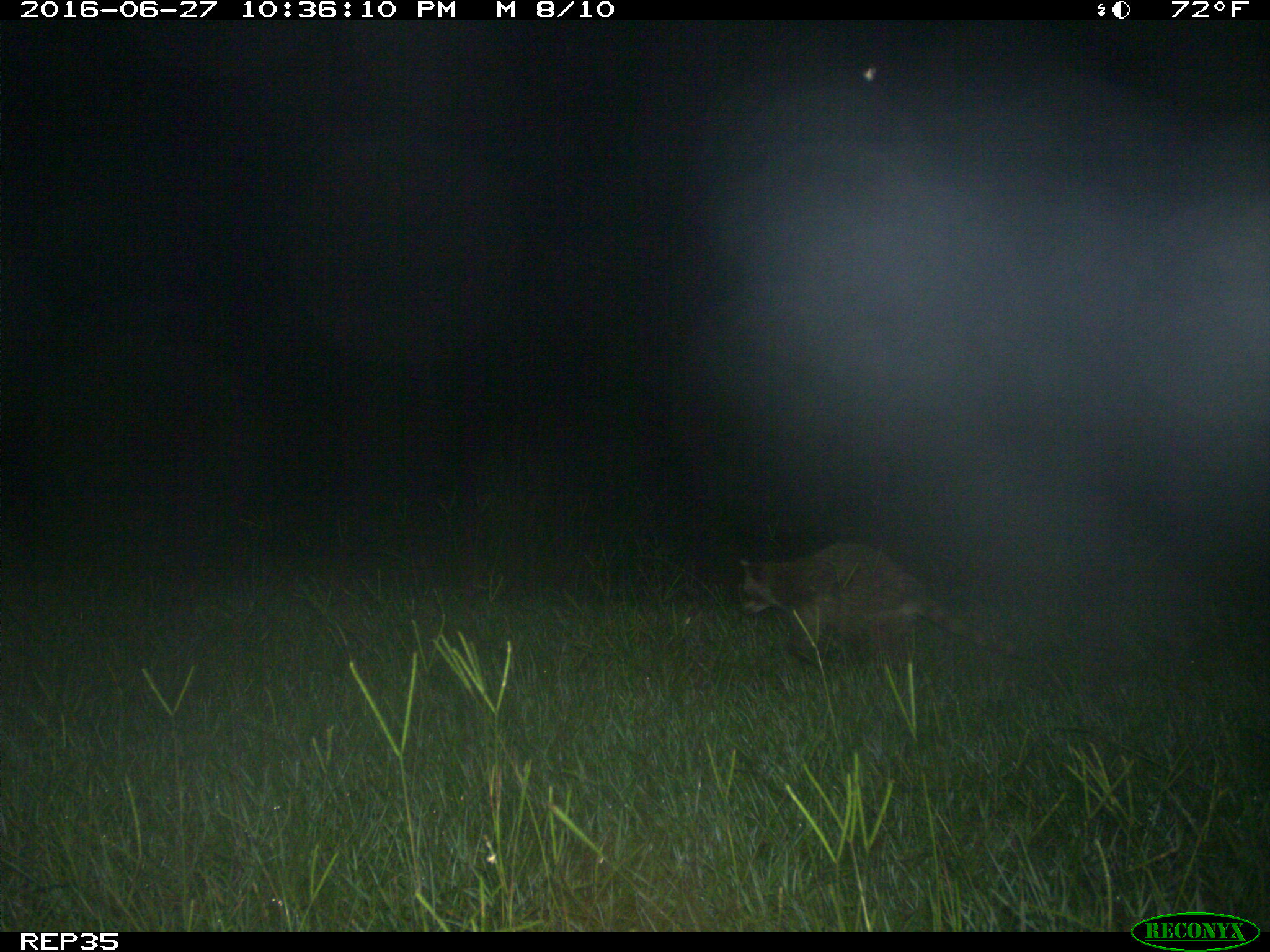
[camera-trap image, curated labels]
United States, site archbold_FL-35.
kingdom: Animalia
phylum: Chordata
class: Mammalia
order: Carnivora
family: Procyonidae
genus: Procyon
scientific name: Procyon lotor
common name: common raccoon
Procyon lotor (common raccoon).